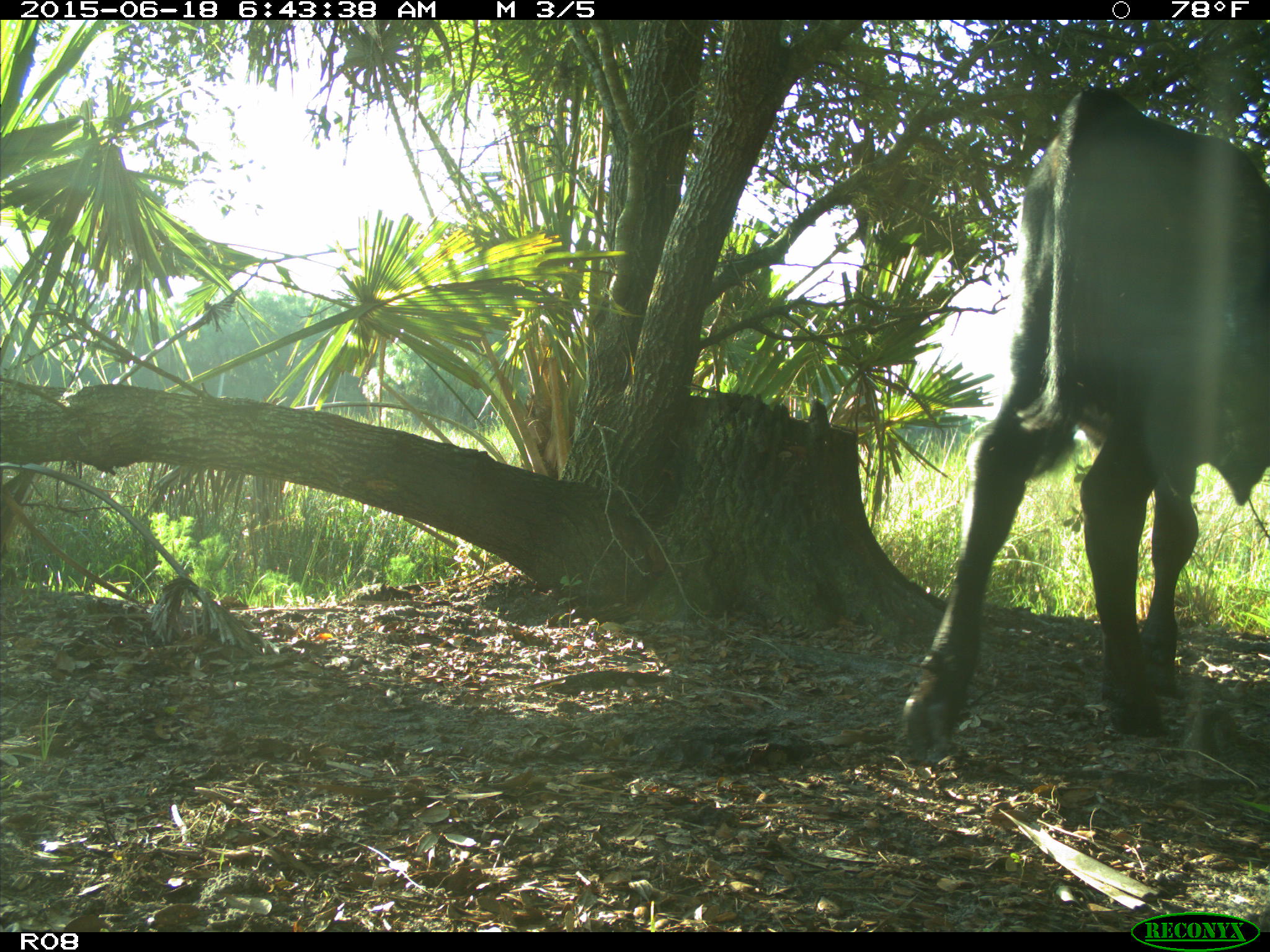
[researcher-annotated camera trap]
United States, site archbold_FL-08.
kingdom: Animalia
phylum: Chordata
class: Mammalia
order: Artiodactyla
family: Bovidae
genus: Bos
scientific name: Bos taurus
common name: domestic cow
Bos taurus (domestic cow).